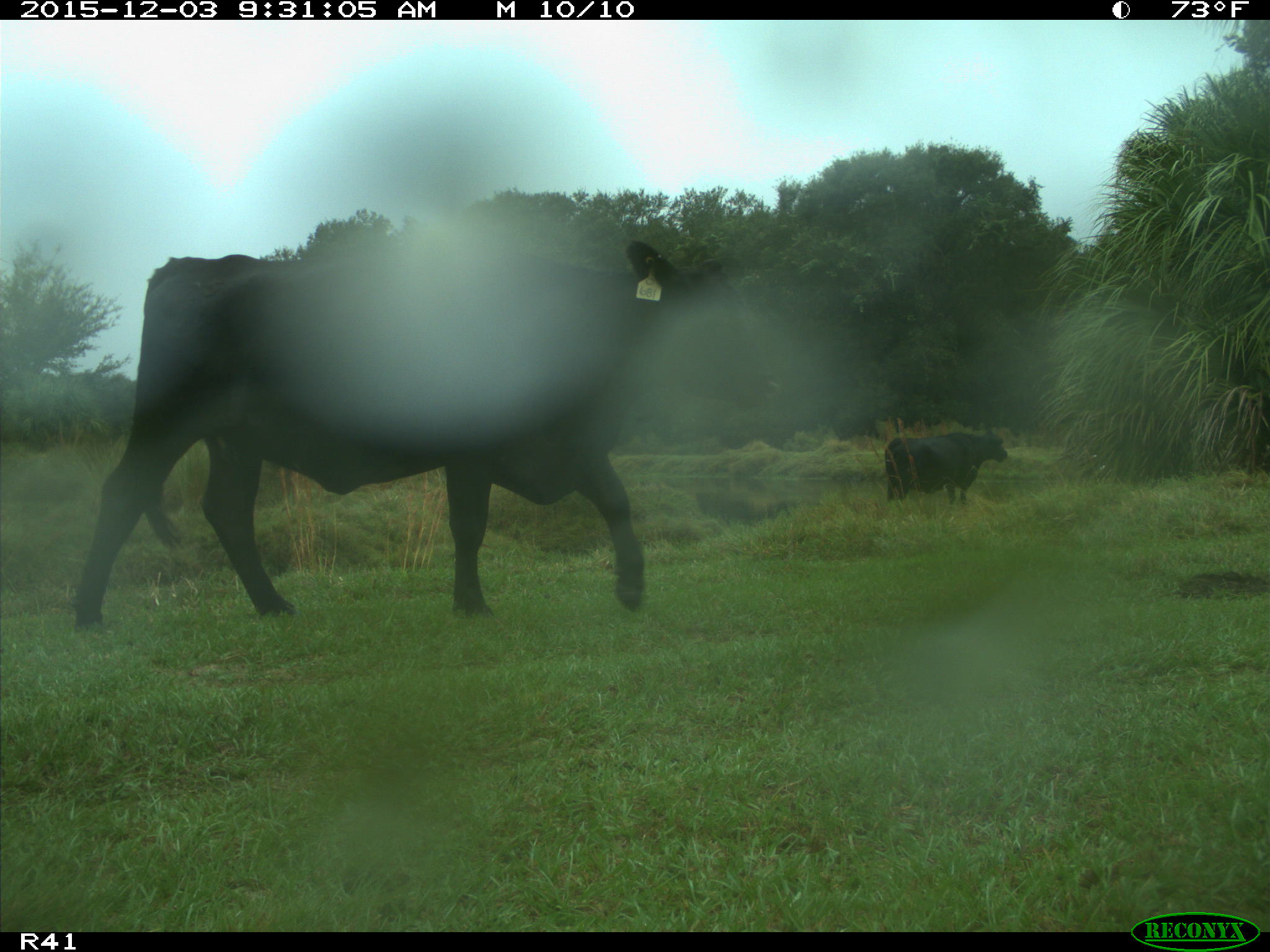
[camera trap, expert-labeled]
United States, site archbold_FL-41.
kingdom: Animalia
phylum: Chordata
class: Mammalia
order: Artiodactyla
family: Bovidae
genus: Bos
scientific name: Bos taurus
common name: domestic cow